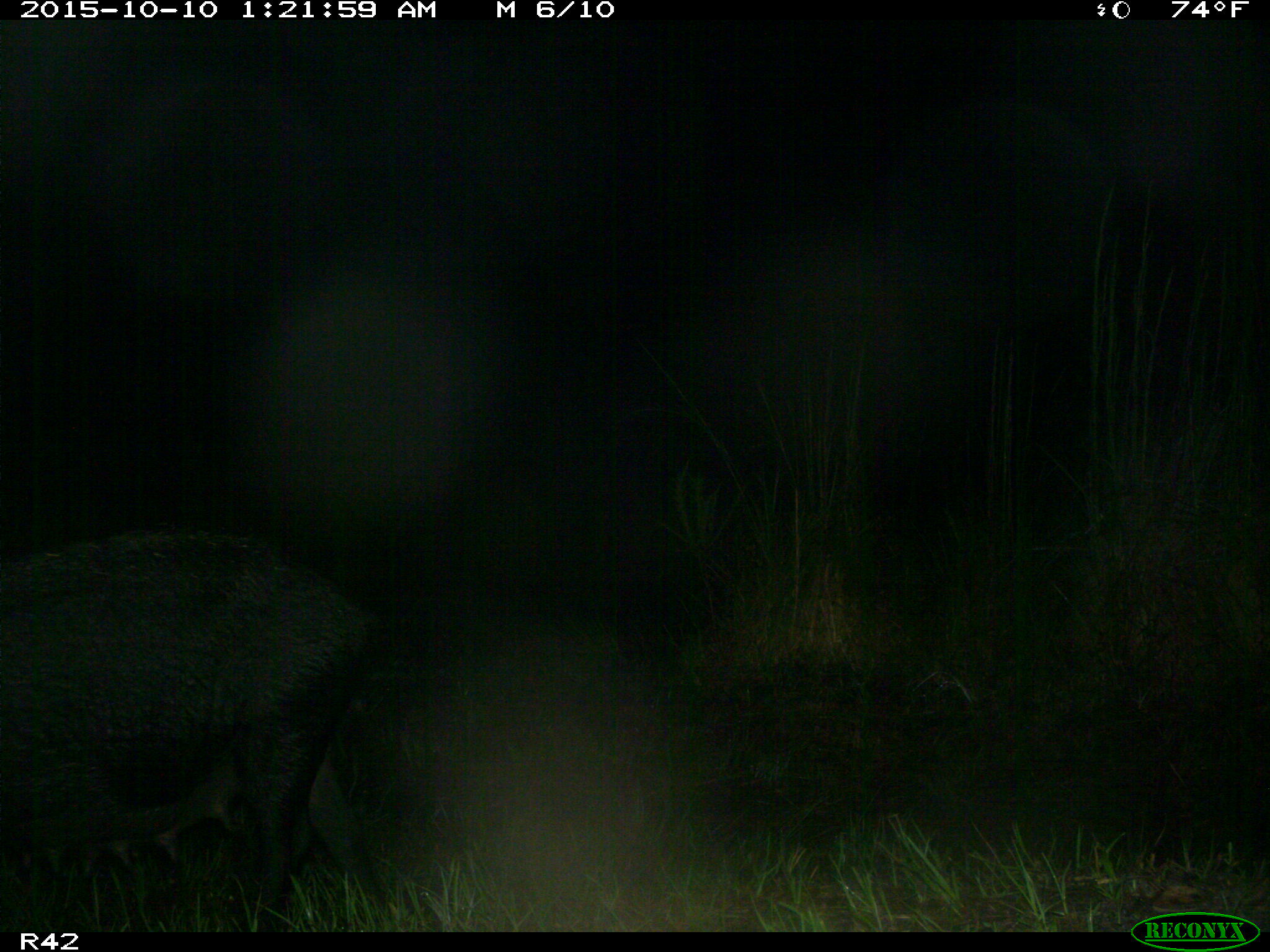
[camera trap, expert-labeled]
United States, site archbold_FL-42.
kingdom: Animalia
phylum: Chordata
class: Mammalia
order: Artiodactyla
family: Suidae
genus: Sus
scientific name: Sus scrofa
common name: wild boar